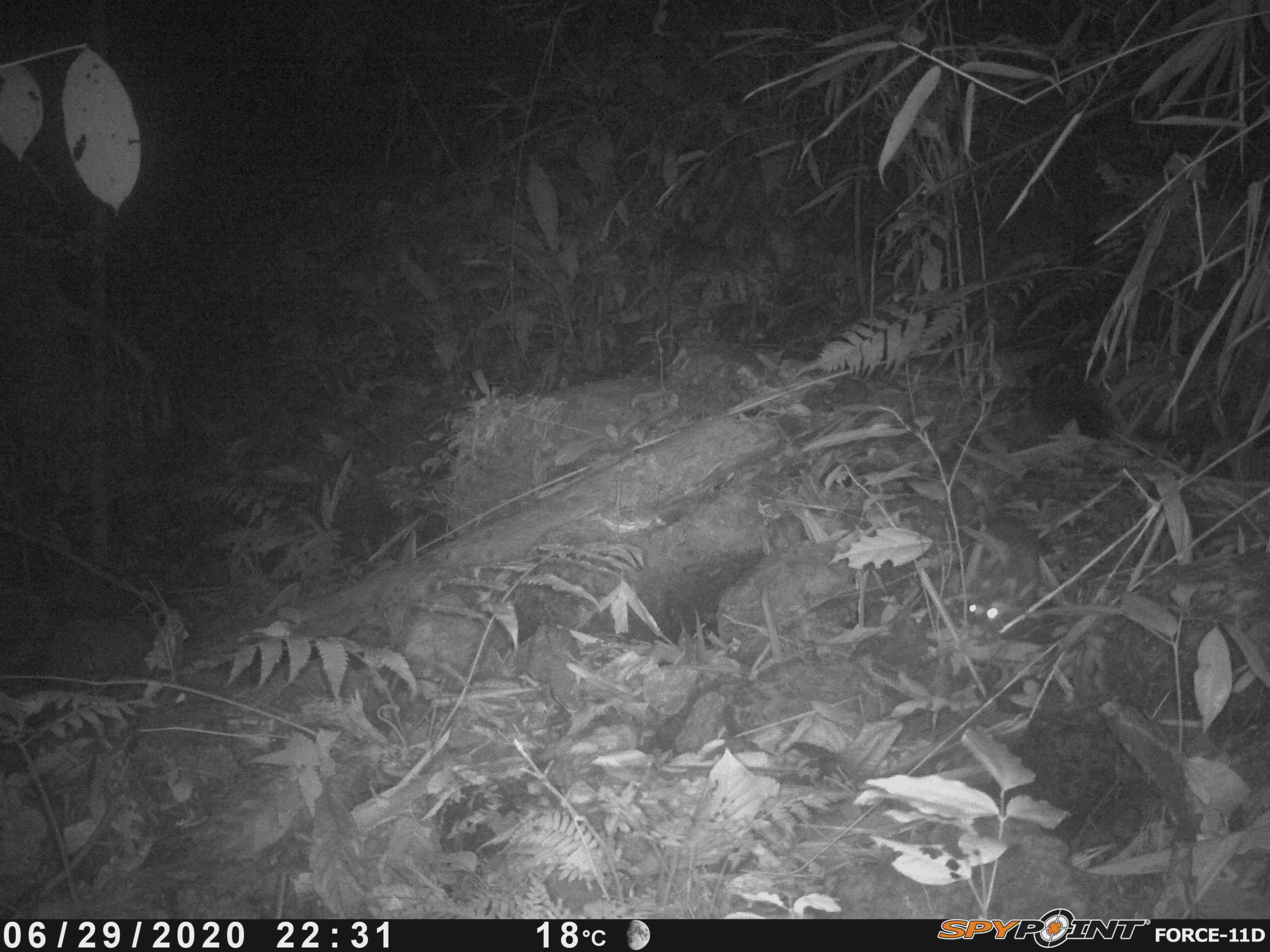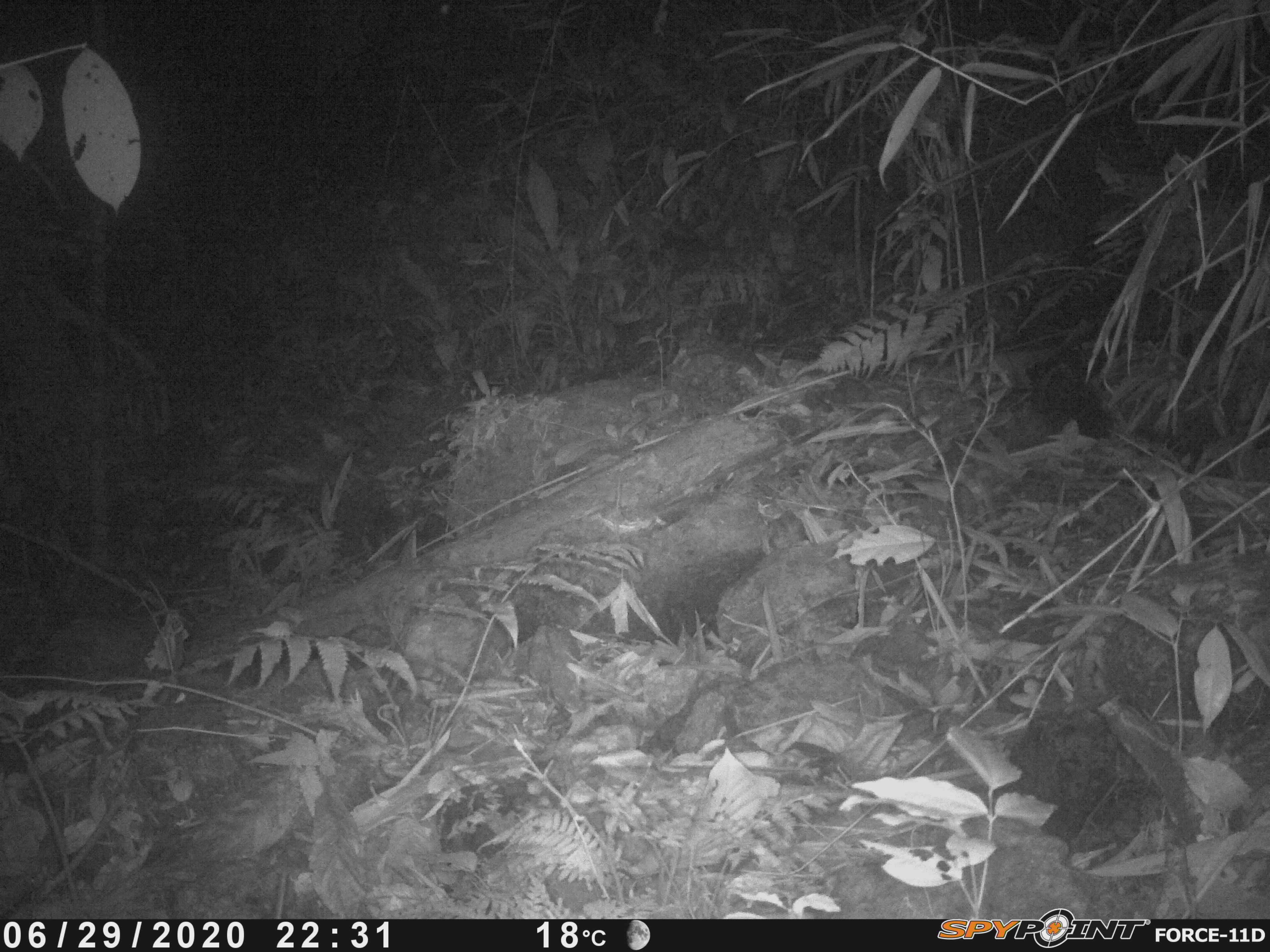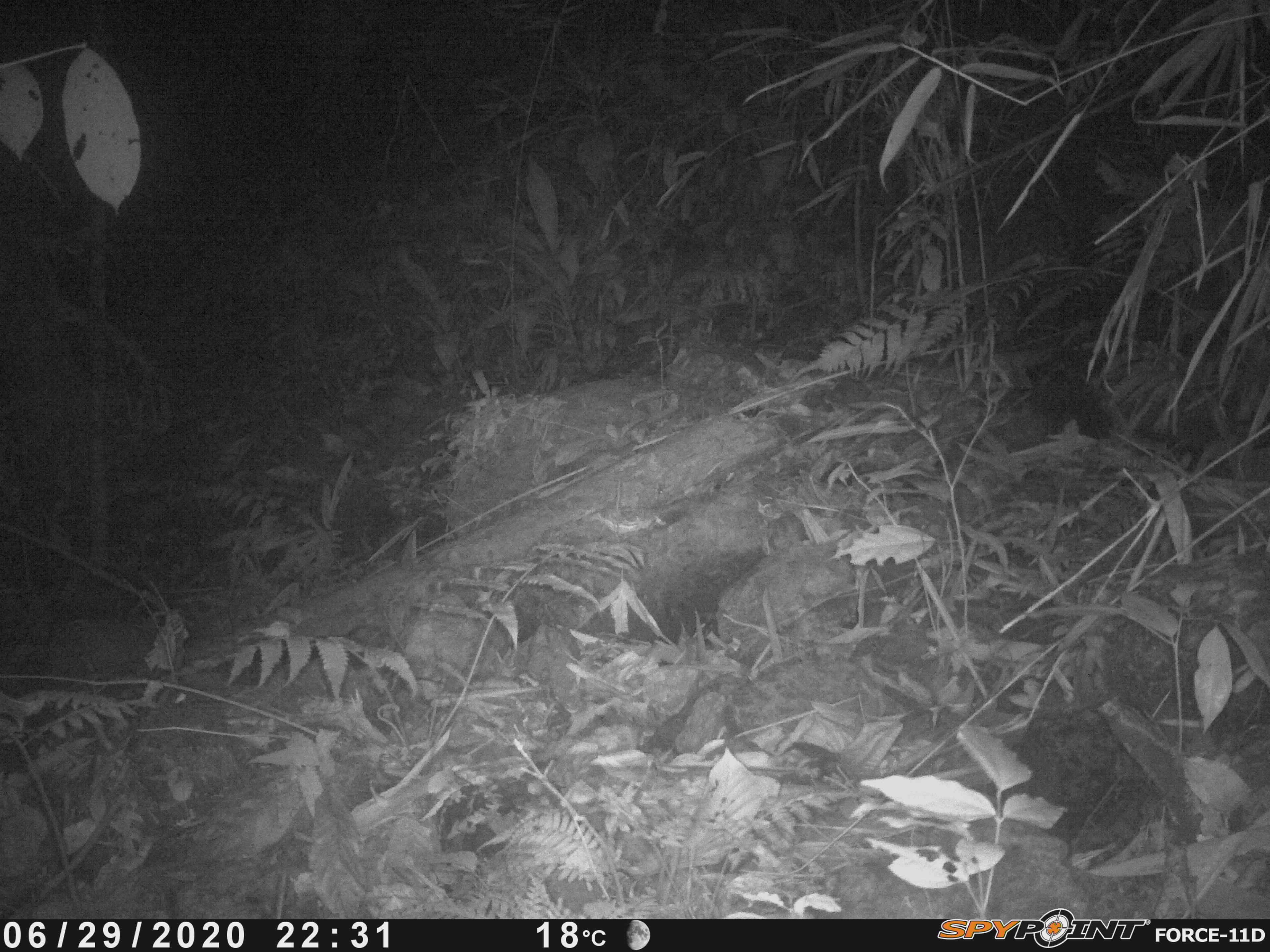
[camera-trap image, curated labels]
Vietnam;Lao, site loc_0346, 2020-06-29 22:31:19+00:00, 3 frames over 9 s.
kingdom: Animalia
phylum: Chordata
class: Mammalia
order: Rodentia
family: Muridae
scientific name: Muridae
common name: old-world mice and rats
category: unidentified murid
Unidentified murid (old-world mice and rats) (Muridae). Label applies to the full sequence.